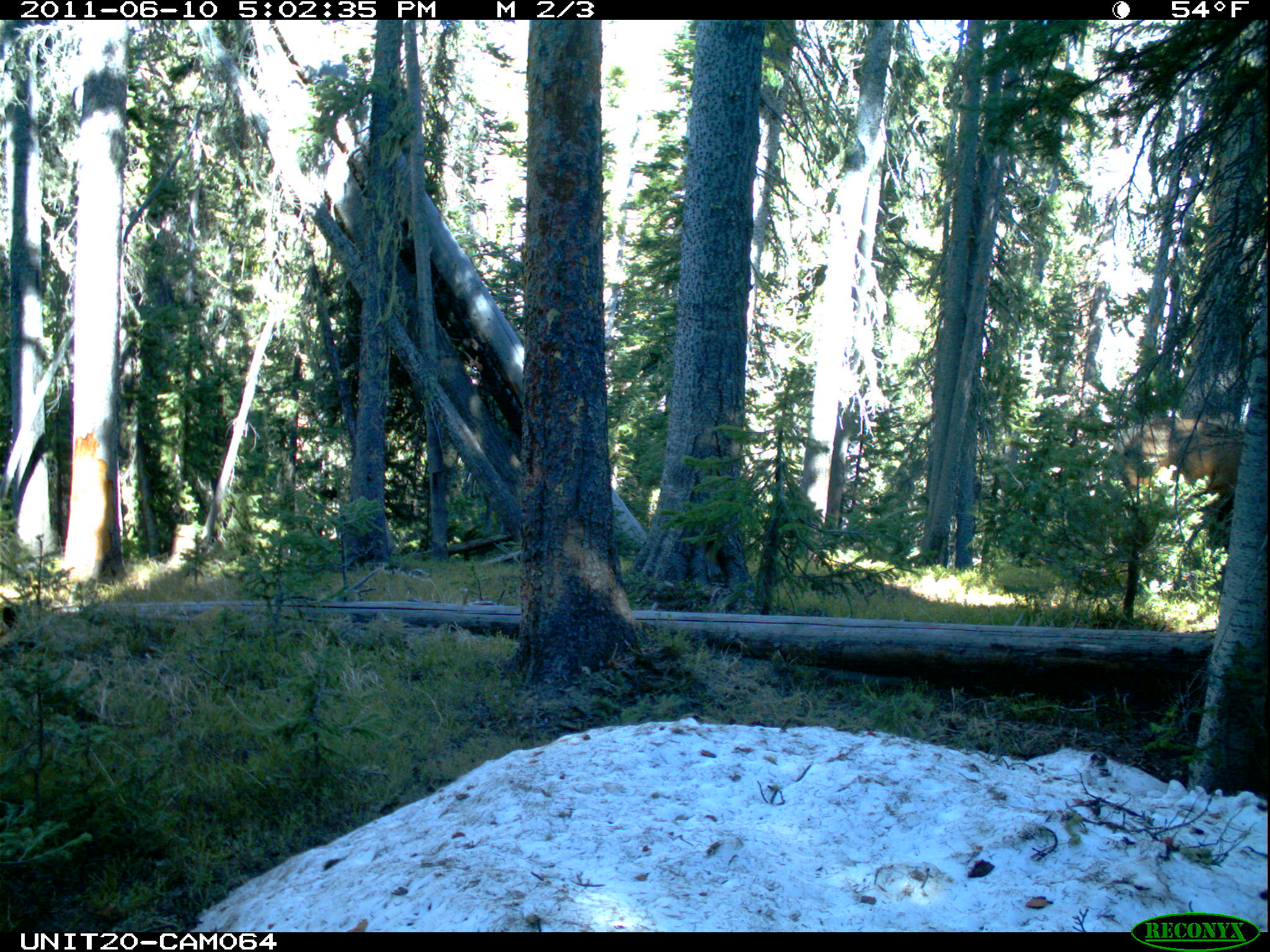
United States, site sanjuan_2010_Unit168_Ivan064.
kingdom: Animalia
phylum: Chordata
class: Mammalia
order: Artiodactyla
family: Cervidae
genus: Cervus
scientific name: Cervus elaphus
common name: red deer